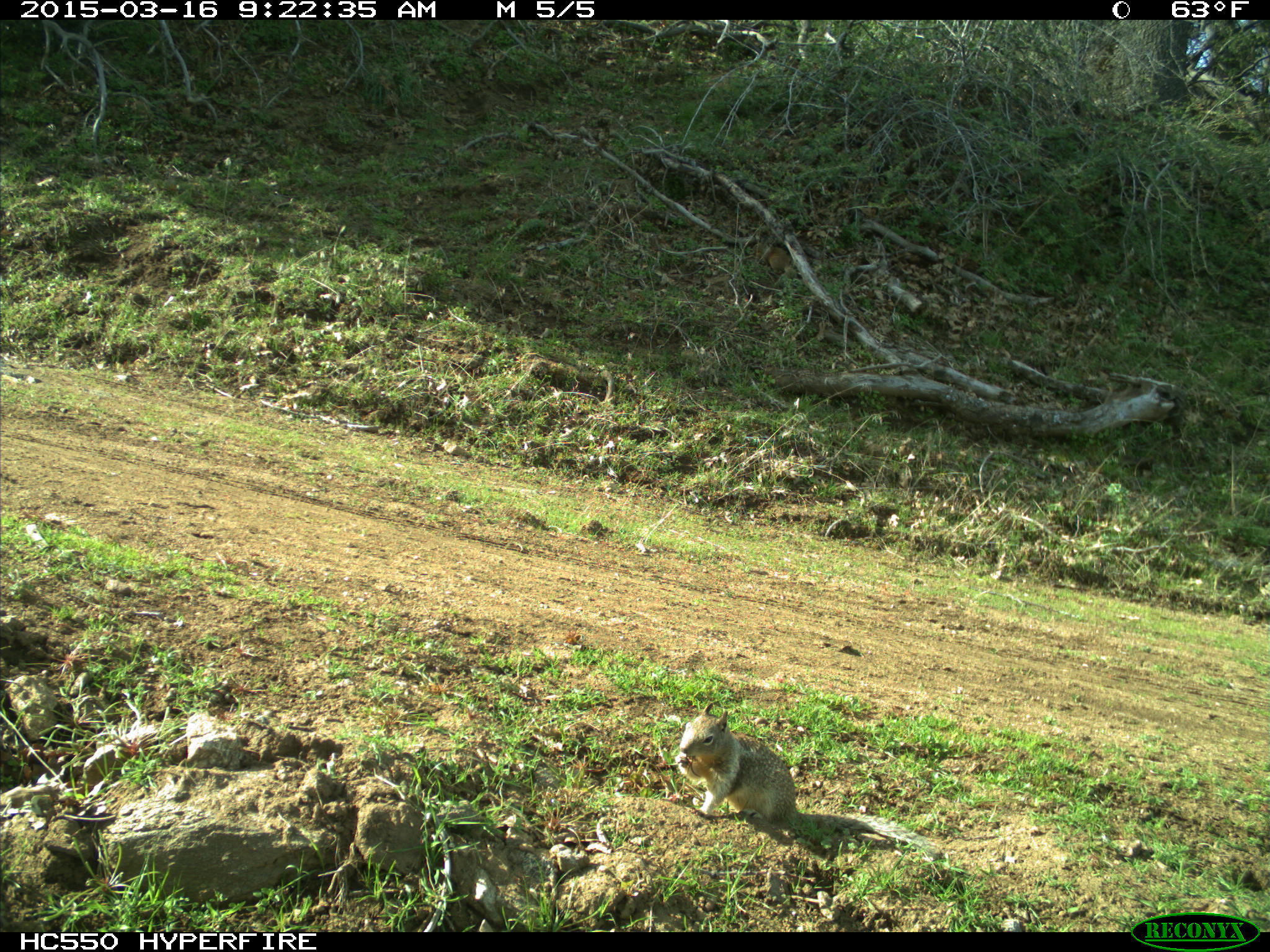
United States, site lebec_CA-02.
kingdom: Animalia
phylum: Chordata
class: Mammalia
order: Rodentia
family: Sciuridae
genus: Otospermophilus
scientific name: Otospermophilus beecheyi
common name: california ground squirrel